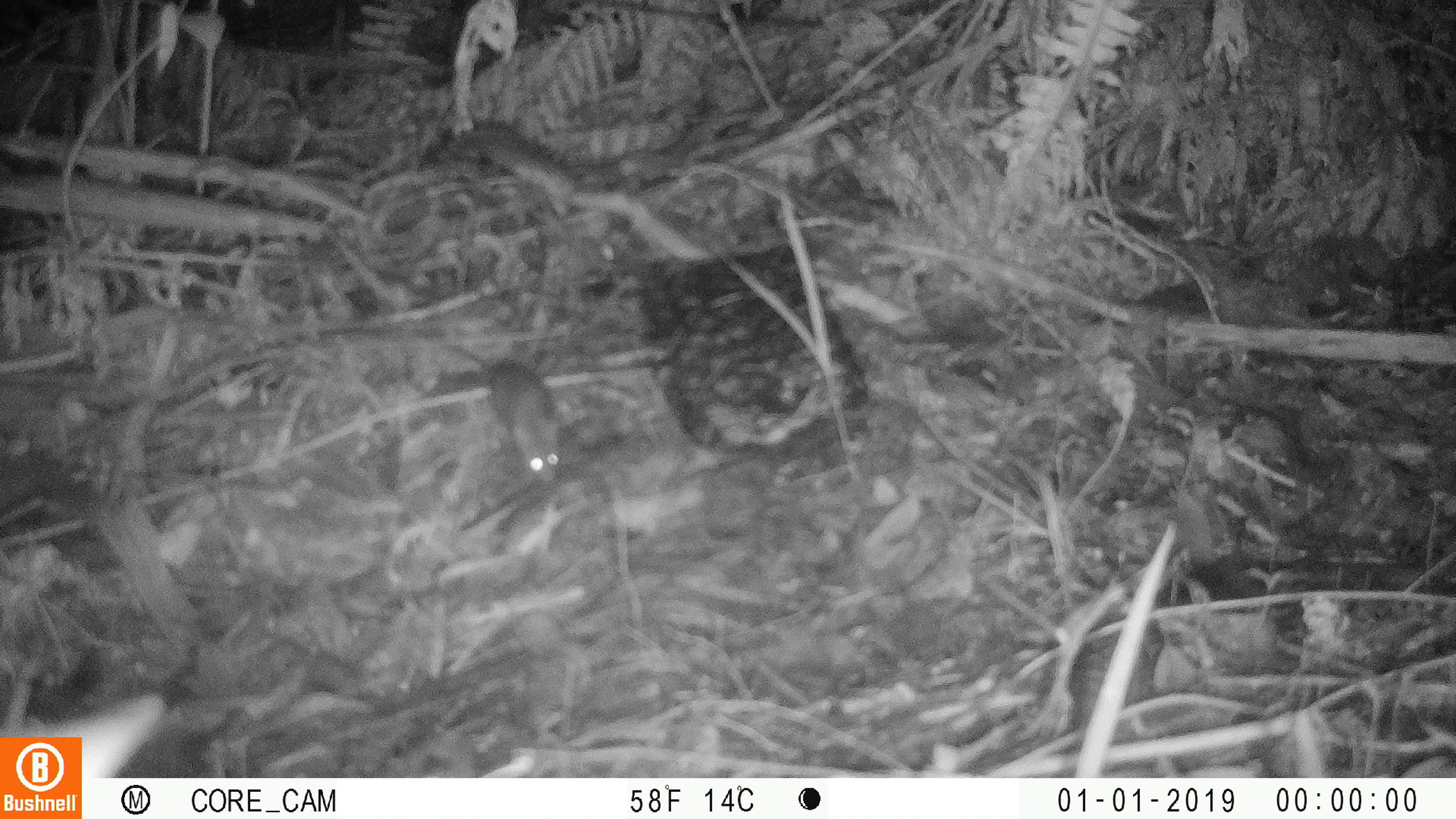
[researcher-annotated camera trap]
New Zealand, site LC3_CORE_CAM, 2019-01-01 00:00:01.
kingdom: Animalia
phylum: Chordata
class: Mammalia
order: Rodentia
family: Muridae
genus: Mus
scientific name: Mus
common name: mouse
Mouse (Mus).